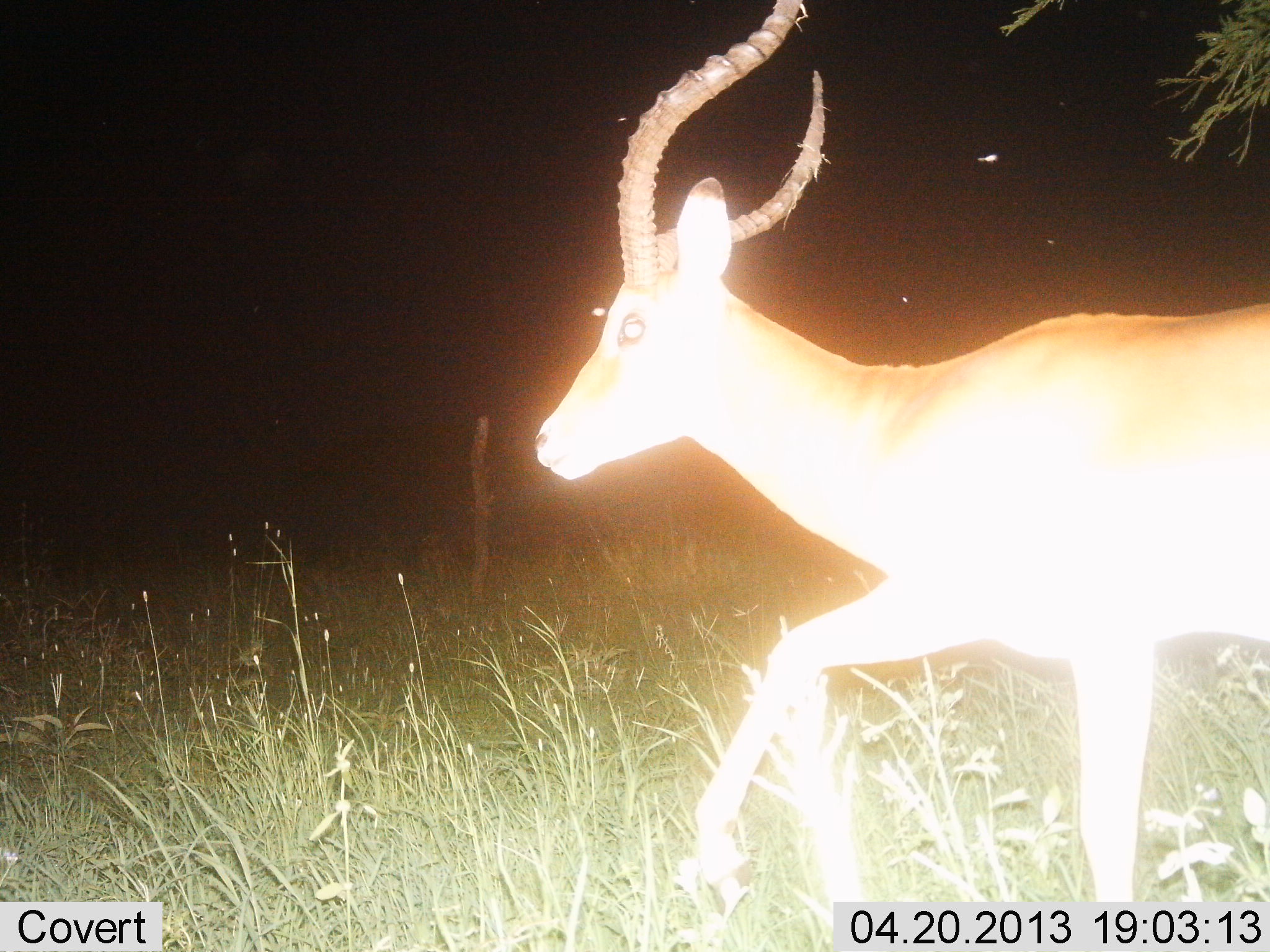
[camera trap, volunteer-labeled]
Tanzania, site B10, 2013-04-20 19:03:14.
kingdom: Animalia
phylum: Chordata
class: Mammalia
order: Artiodactyla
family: Bovidae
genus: Aepyceros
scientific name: Aepyceros melampus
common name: impala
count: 1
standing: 10%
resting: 0%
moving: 90%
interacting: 0%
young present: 0%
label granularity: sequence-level